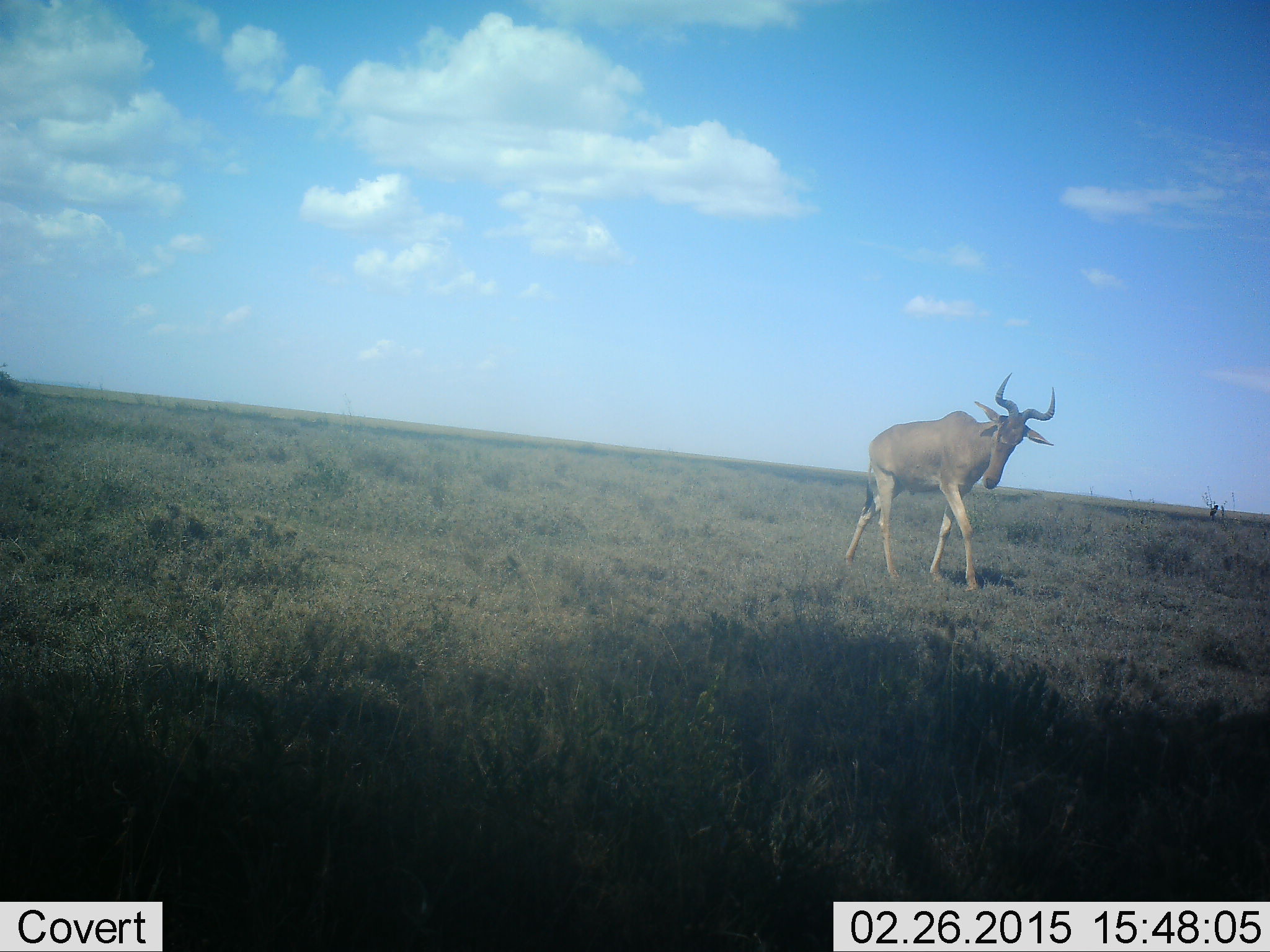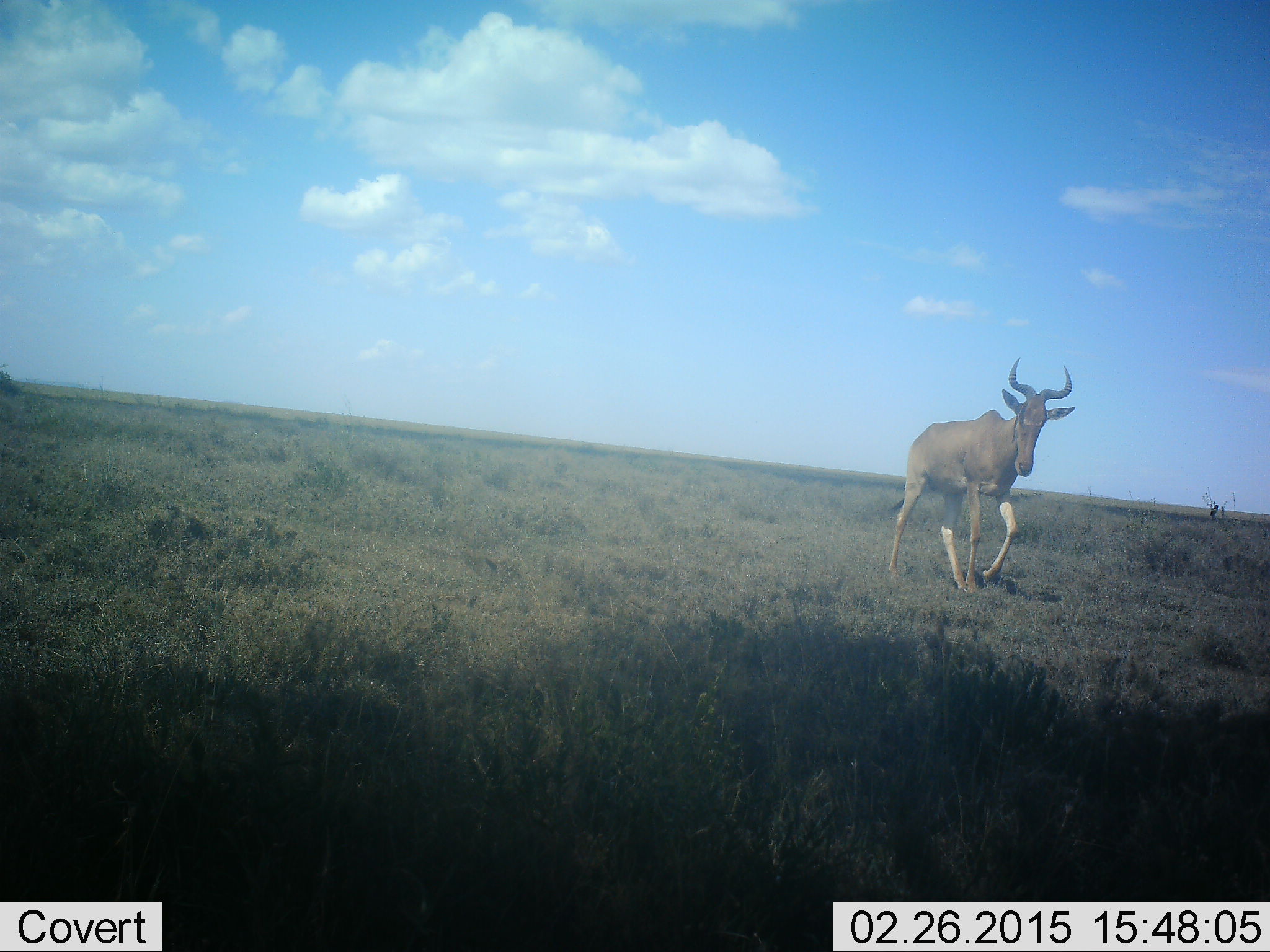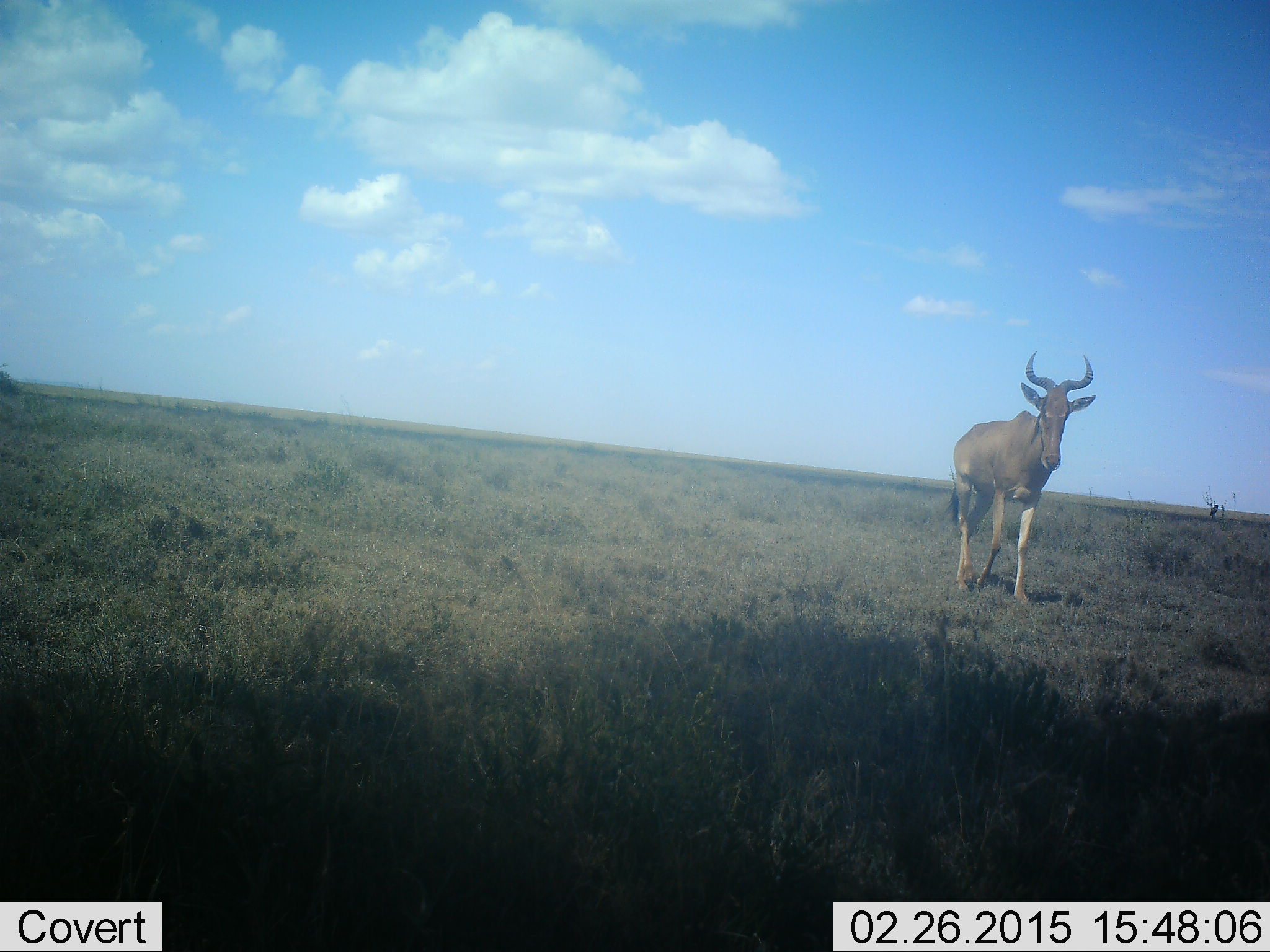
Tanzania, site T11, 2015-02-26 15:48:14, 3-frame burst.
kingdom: Animalia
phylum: Chordata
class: Mammalia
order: Artiodactyla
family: Bovidae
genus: Alcelaphus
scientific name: Alcelaphus buselaphus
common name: hartebeest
Hartebeest (Alcelaphus buselaphus), count 1. Behavior (volunteer vote fractions): standing 0%, resting 0%, moving 100%, interacting 0%. Young present (vote fraction): 0%. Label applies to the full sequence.